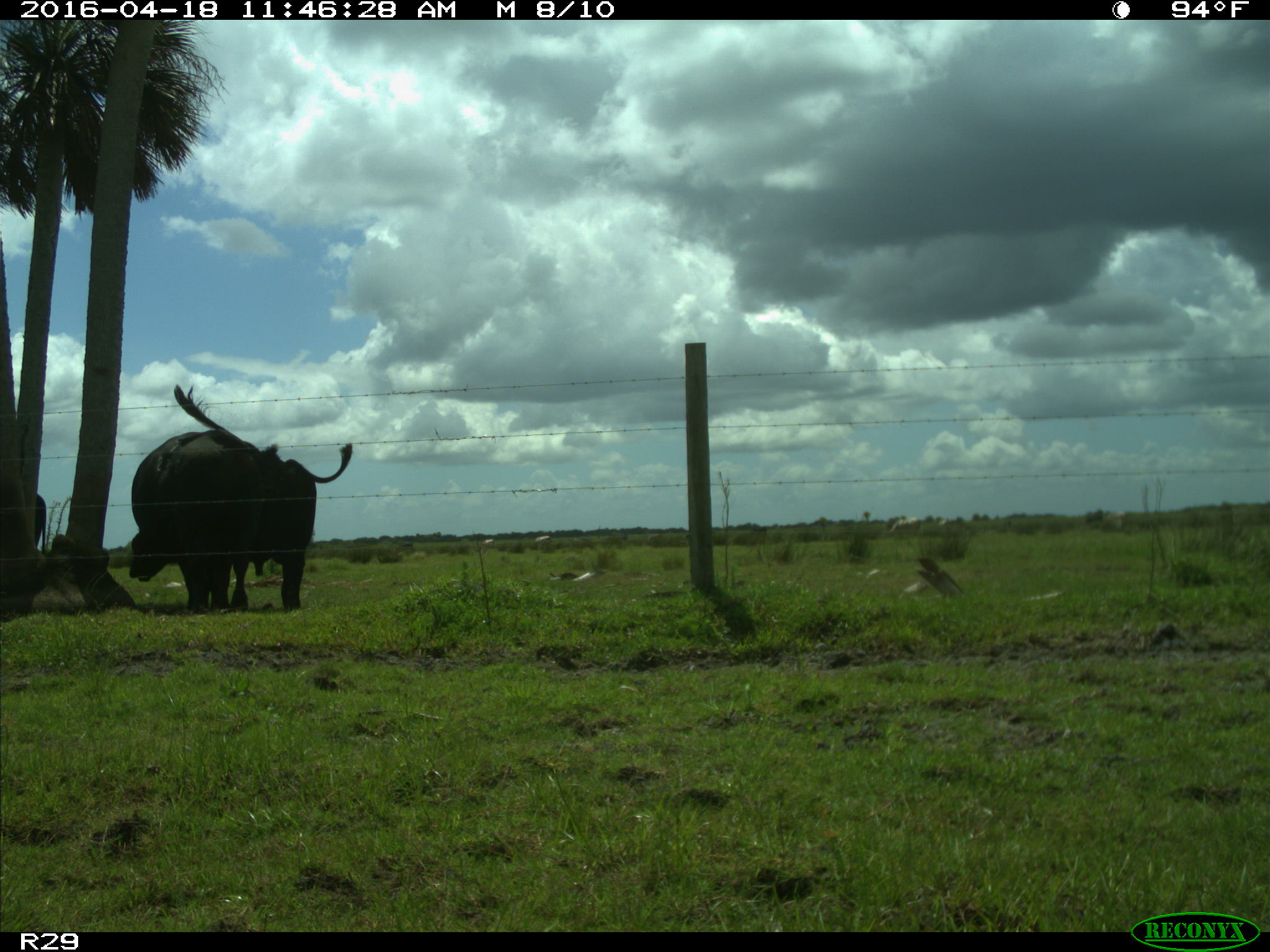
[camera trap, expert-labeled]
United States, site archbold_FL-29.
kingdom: Animalia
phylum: Chordata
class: Mammalia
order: Artiodactyla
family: Bovidae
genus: Bos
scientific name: Bos taurus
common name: domestic cow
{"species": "Bos taurus (domestic cow)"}